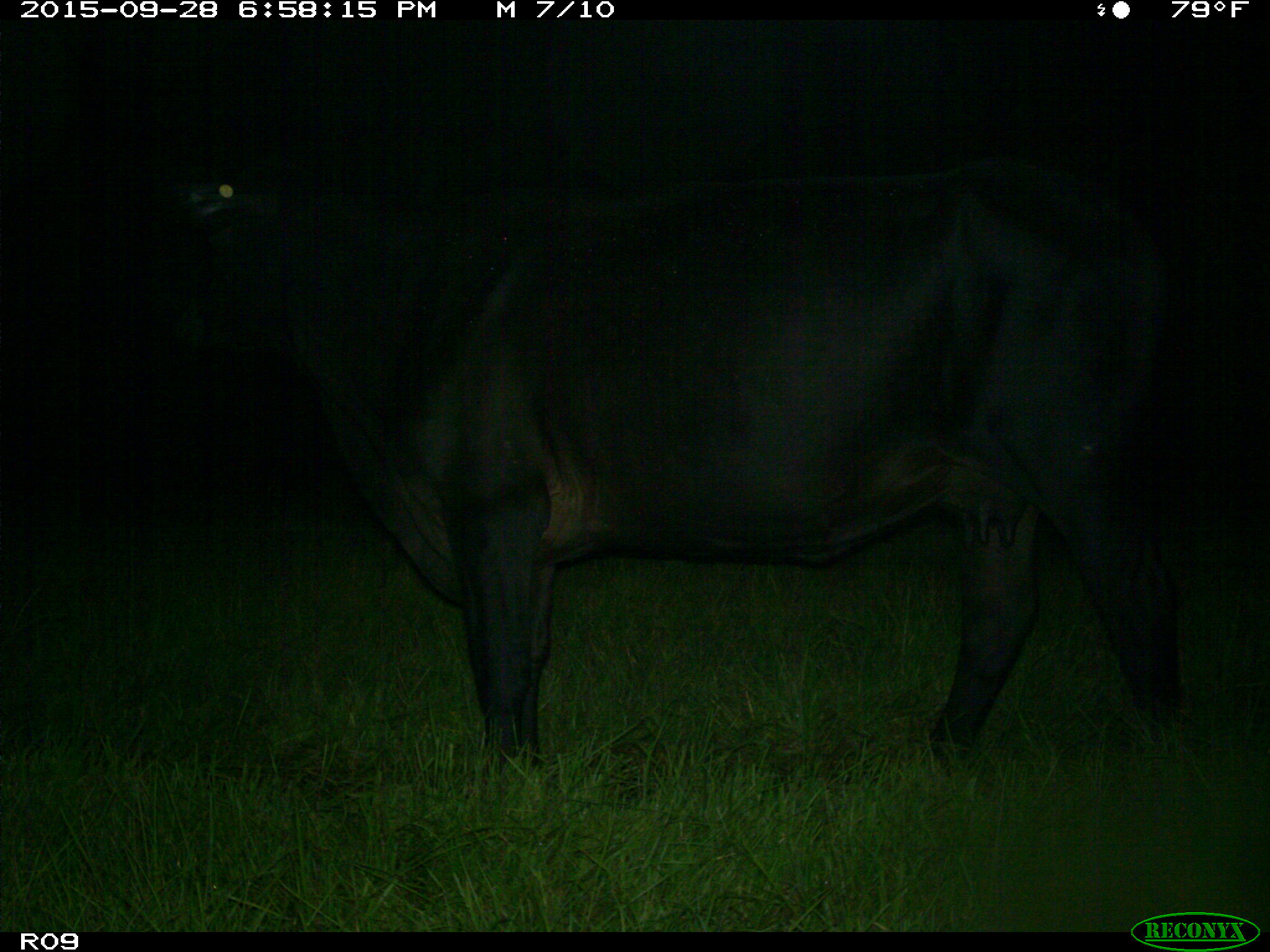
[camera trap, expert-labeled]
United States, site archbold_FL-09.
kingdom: Animalia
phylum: Chordata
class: Mammalia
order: Artiodactyla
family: Bovidae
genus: Bos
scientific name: Bos taurus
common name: domestic cow